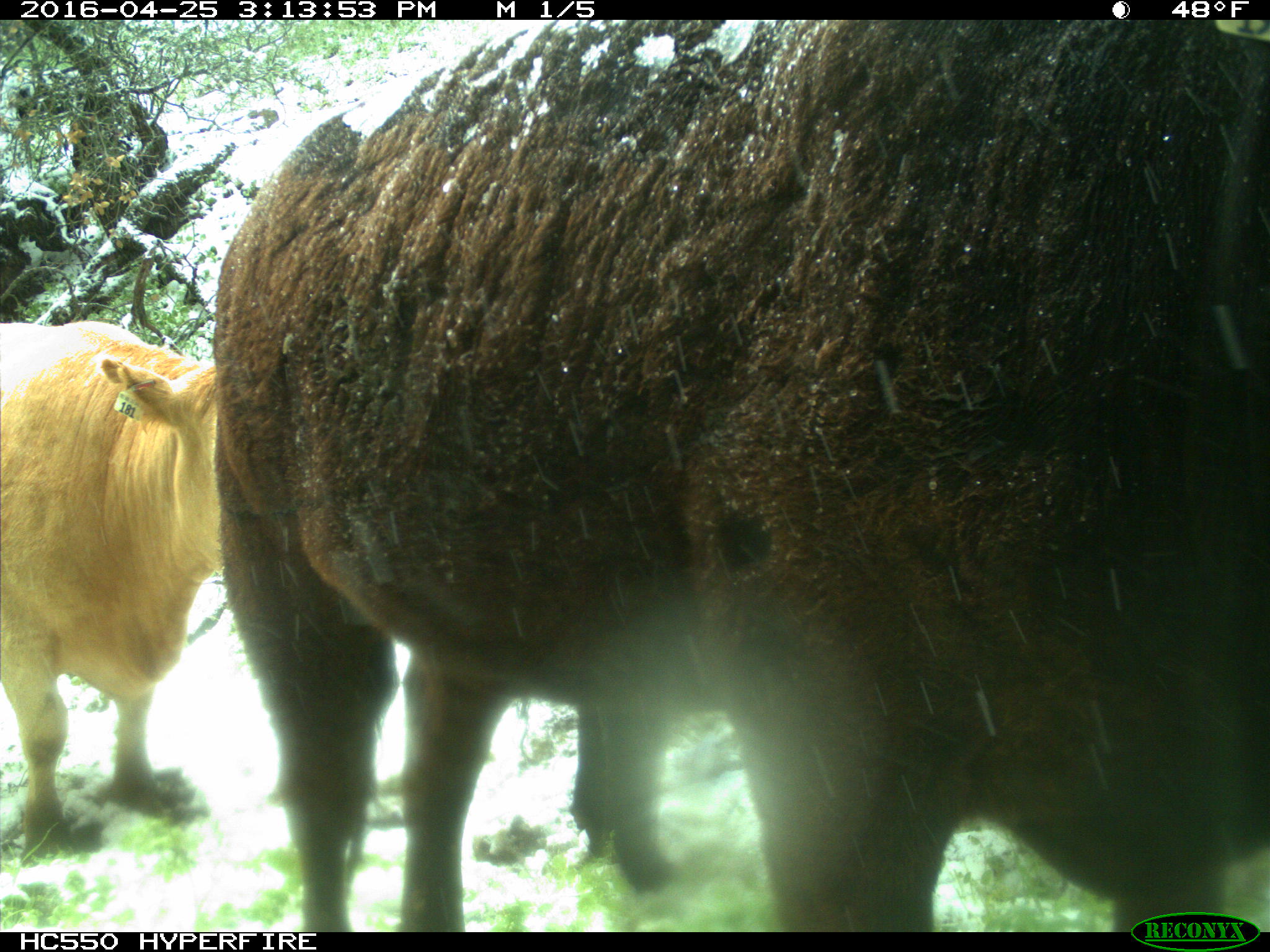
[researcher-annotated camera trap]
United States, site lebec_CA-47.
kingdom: Animalia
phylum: Chordata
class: Mammalia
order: Artiodactyla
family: Bovidae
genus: Bos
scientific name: Bos taurus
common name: domestic cow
Bos taurus (domestic cow).